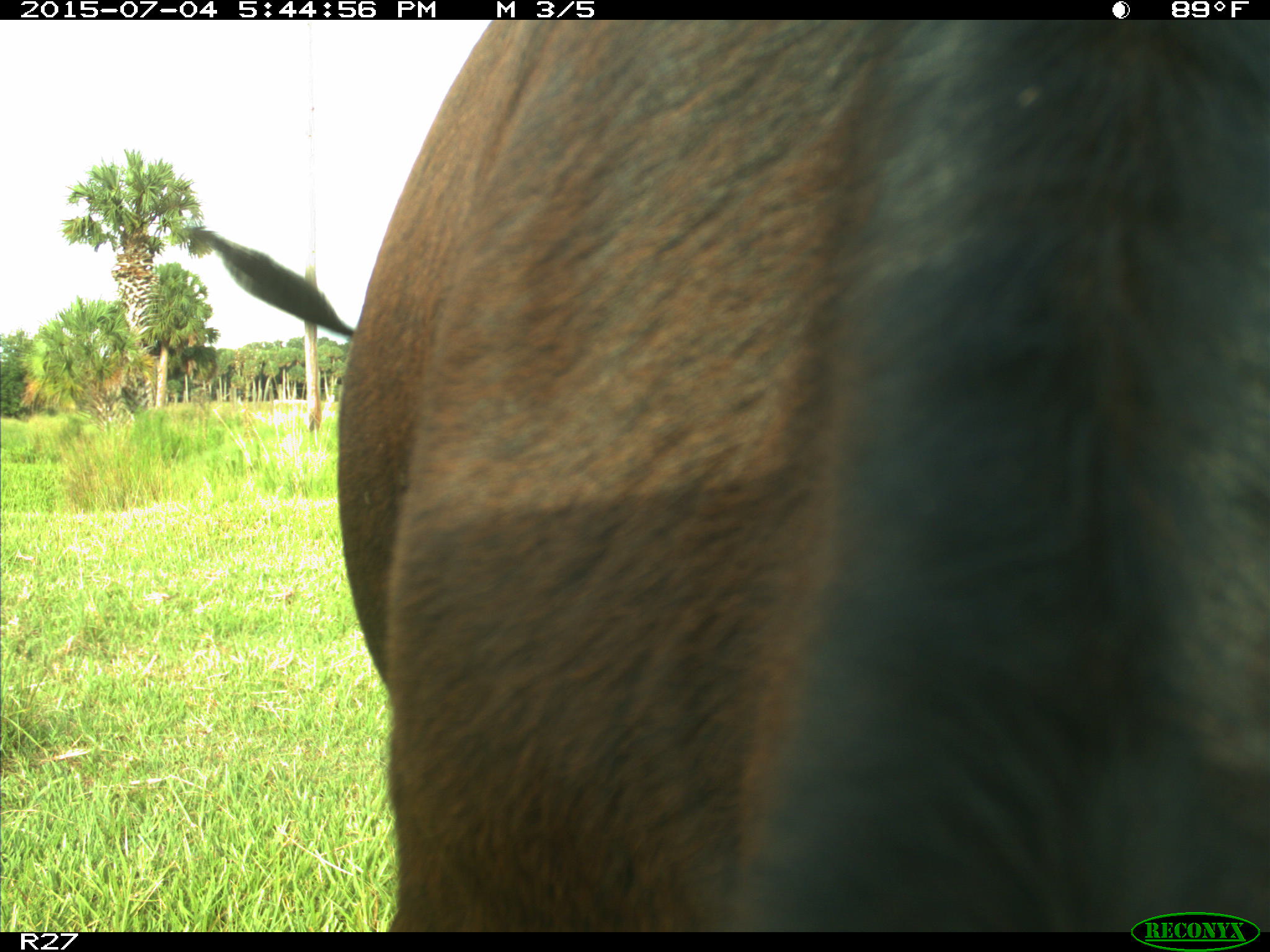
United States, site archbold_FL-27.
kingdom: Animalia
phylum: Chordata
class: Mammalia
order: Artiodactyla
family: Bovidae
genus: Bos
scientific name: Bos taurus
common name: domestic cow